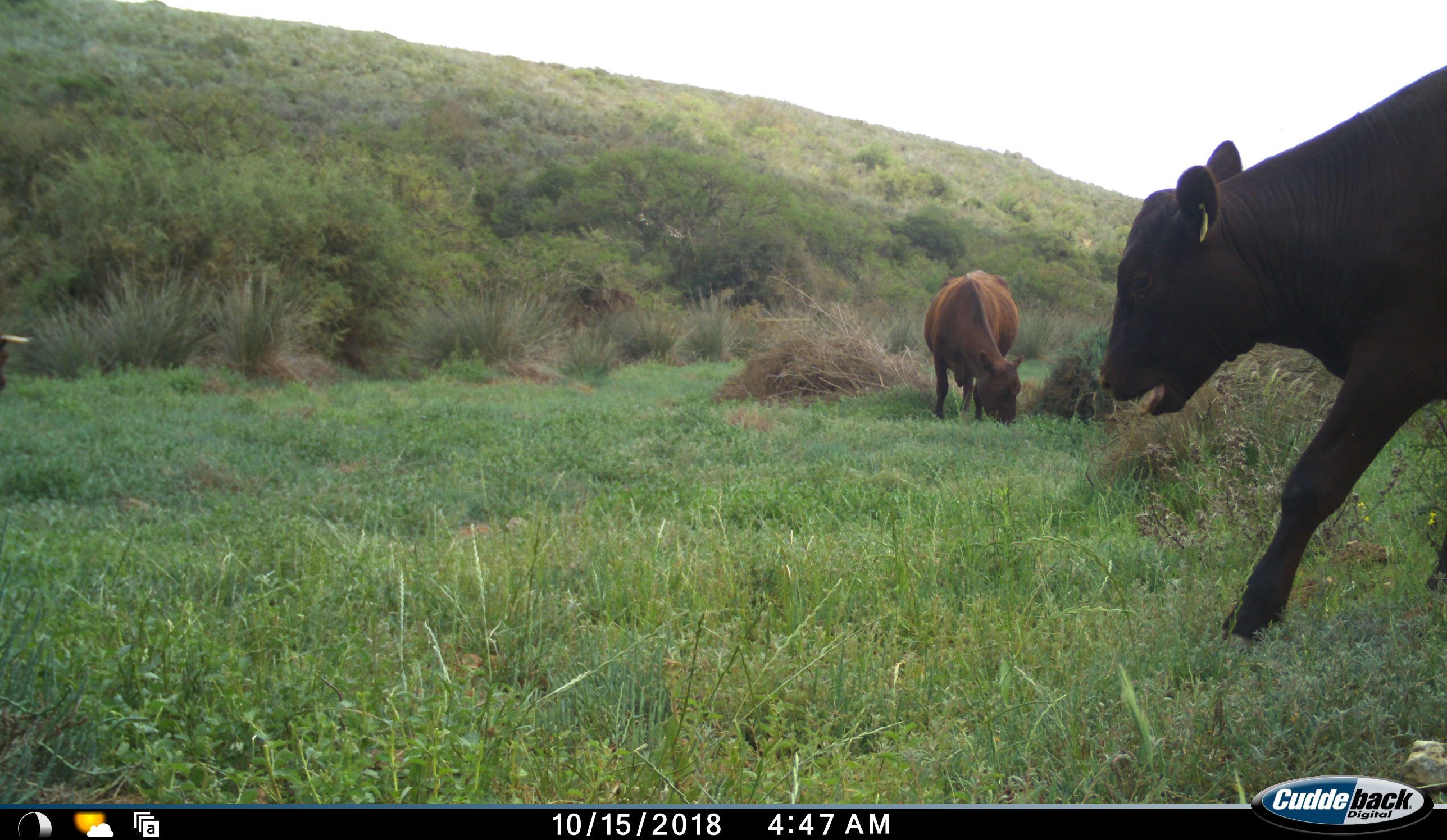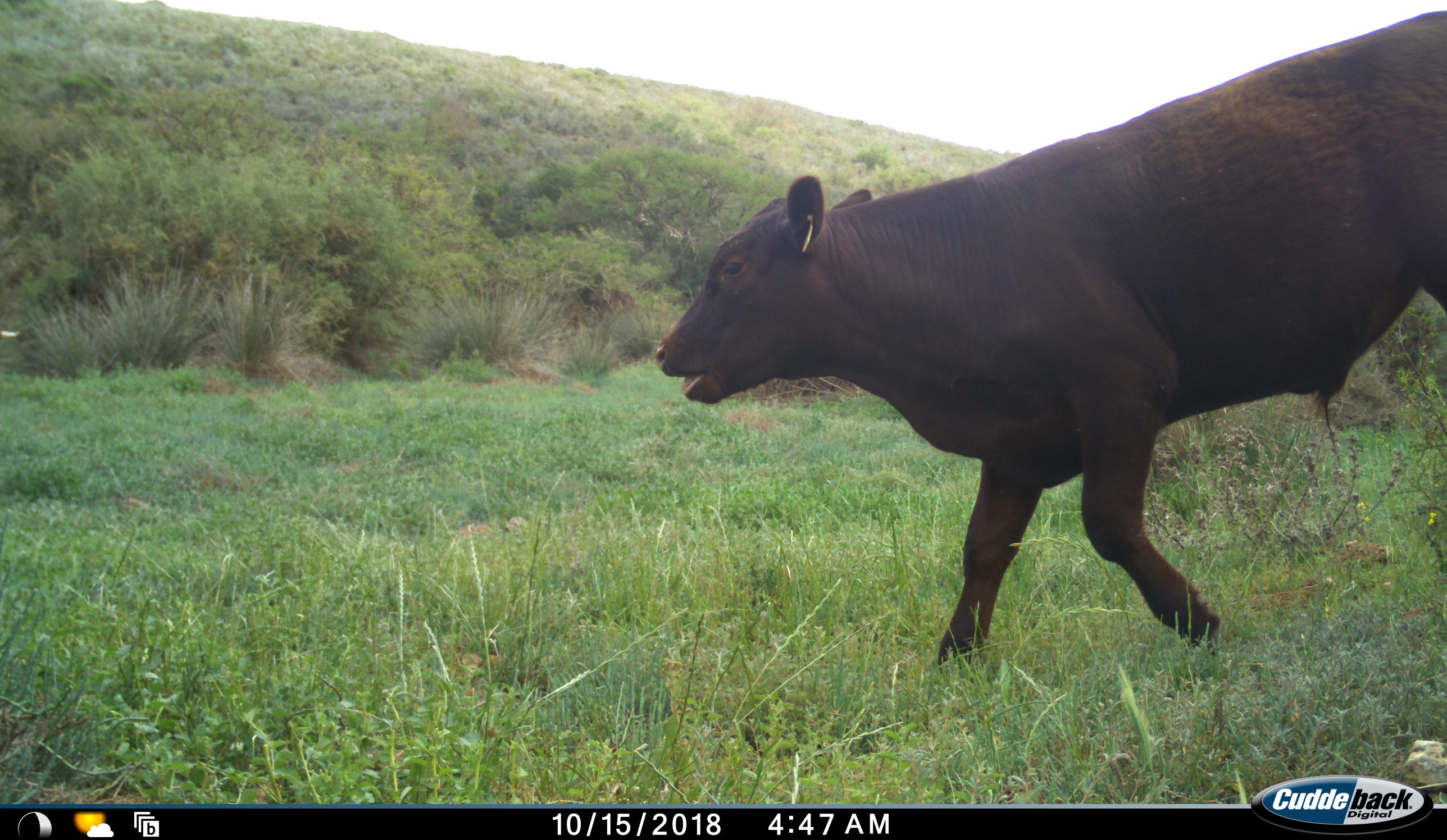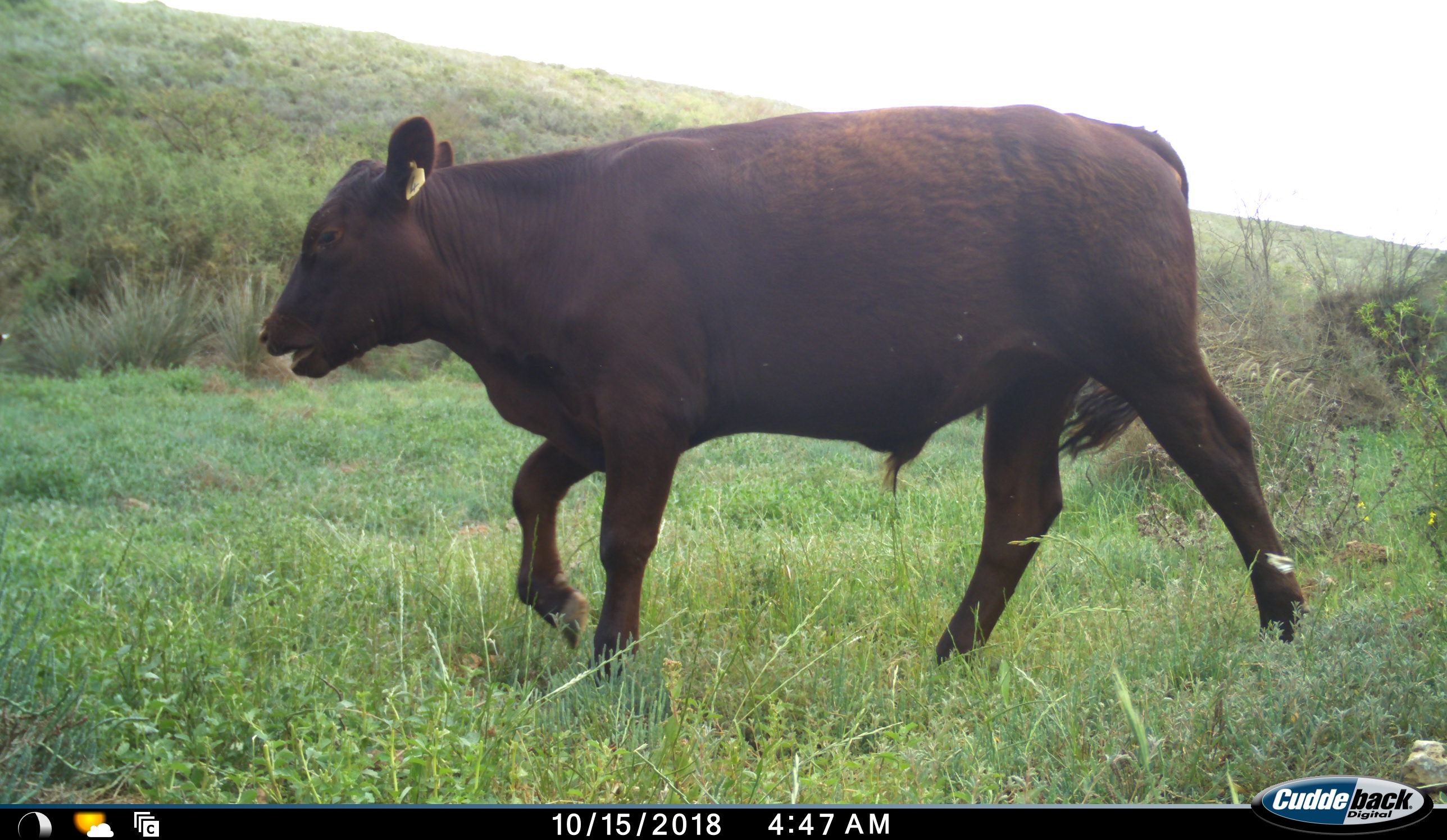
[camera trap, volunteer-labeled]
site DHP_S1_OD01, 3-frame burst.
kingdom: Animalia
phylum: Chordata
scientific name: Vertebrata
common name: domestic animal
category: domesticanimal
Domesticanimal (domestic animal) (Vertebrata), count 2. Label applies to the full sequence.